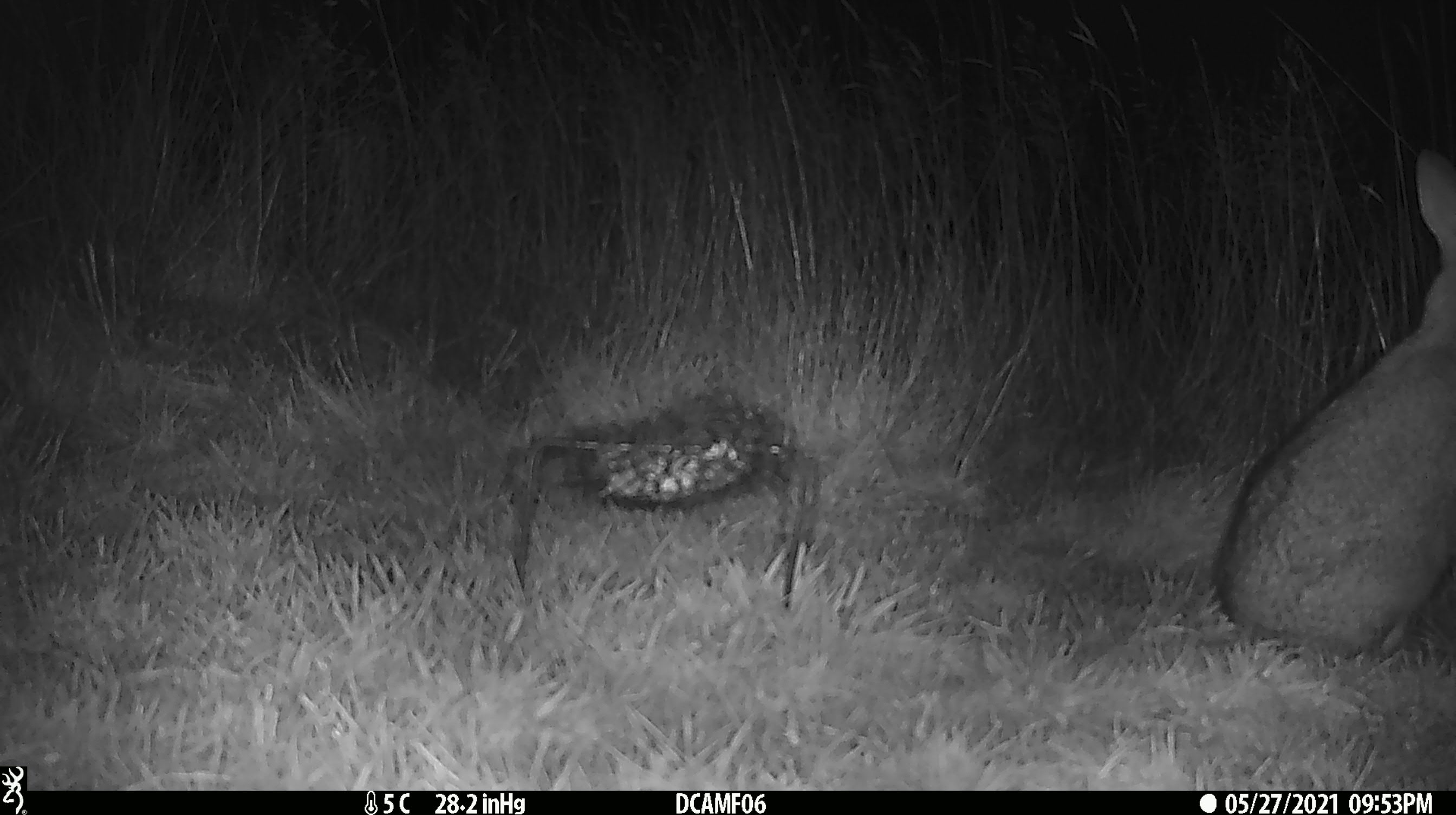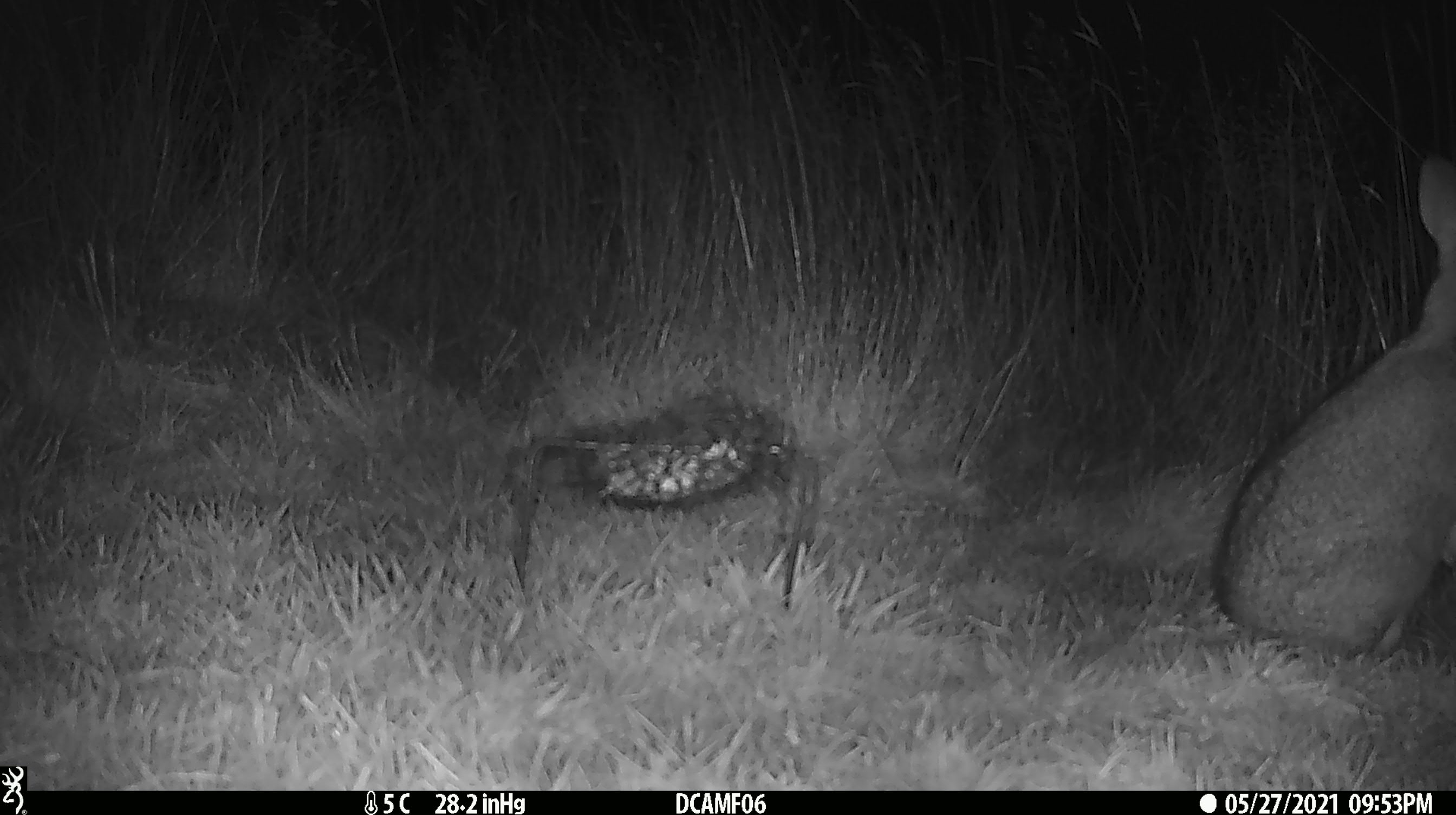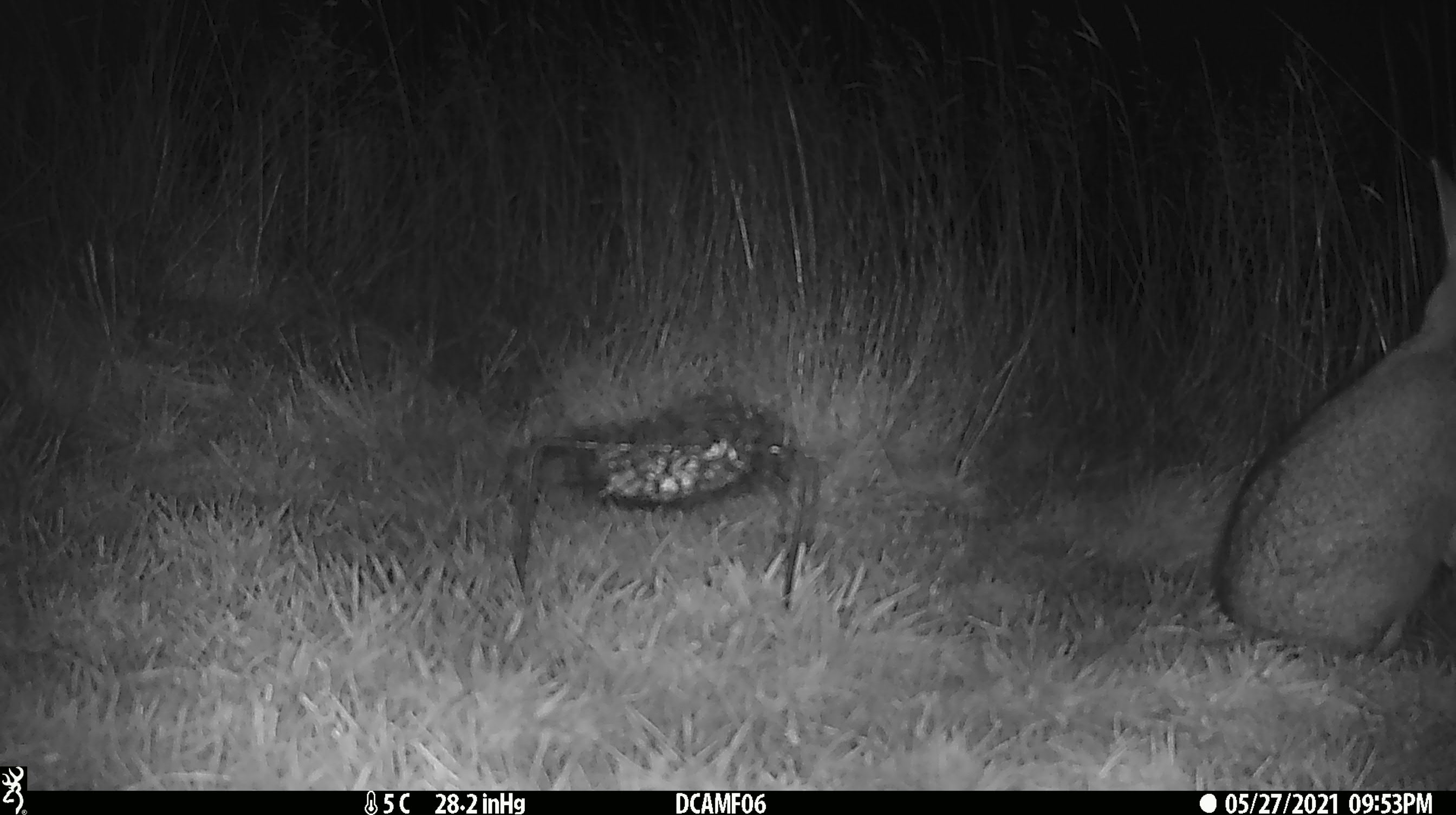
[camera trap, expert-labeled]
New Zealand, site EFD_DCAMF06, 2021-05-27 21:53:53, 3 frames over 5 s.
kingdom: Animalia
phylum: Chordata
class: Mammalia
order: Lagomorpha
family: Leporidae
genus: Oryctolagus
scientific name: Oryctolagus cuniculus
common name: european rabbit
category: rabbit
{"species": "rabbit (european rabbit) (Oryctolagus cuniculus)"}